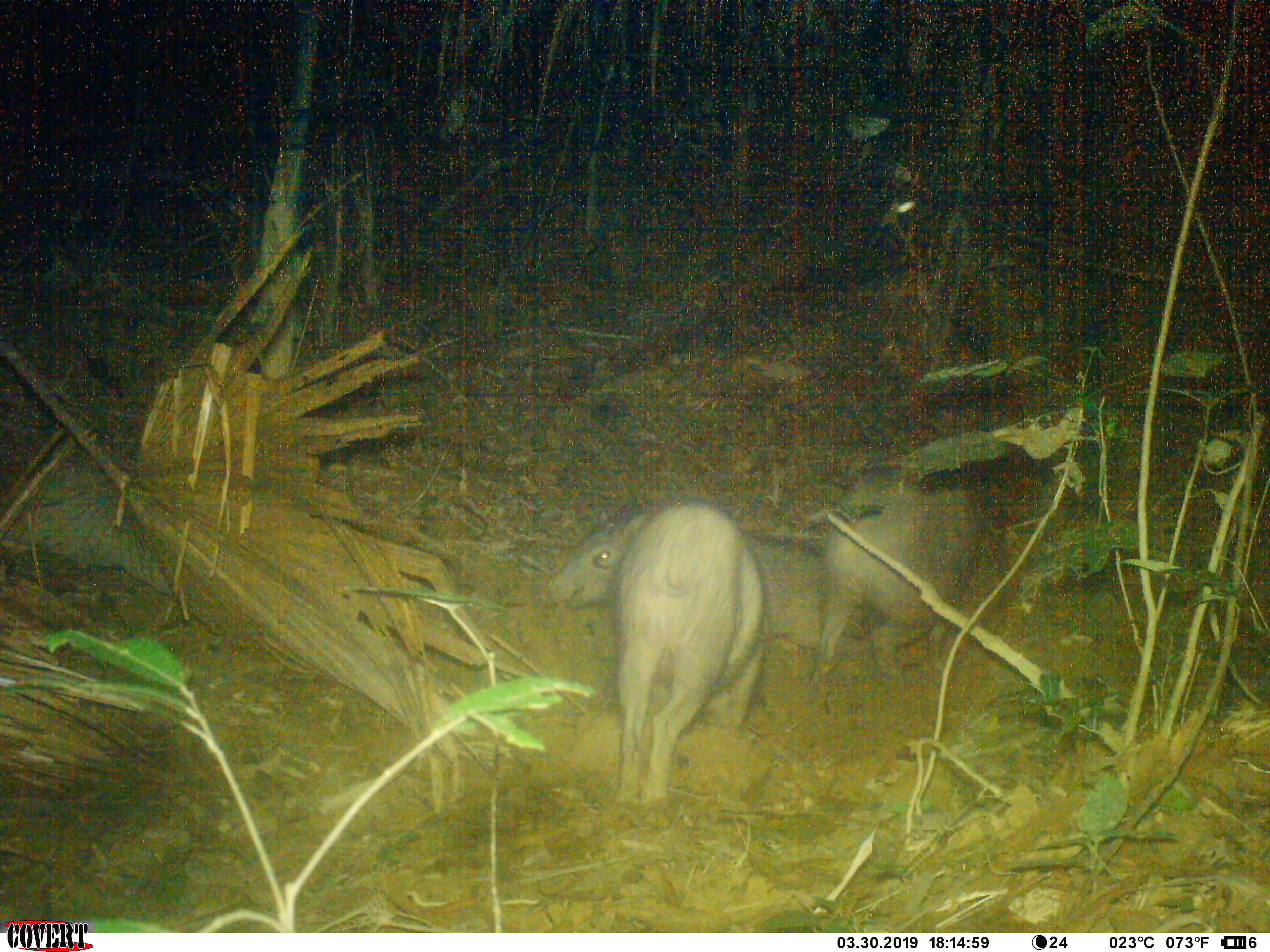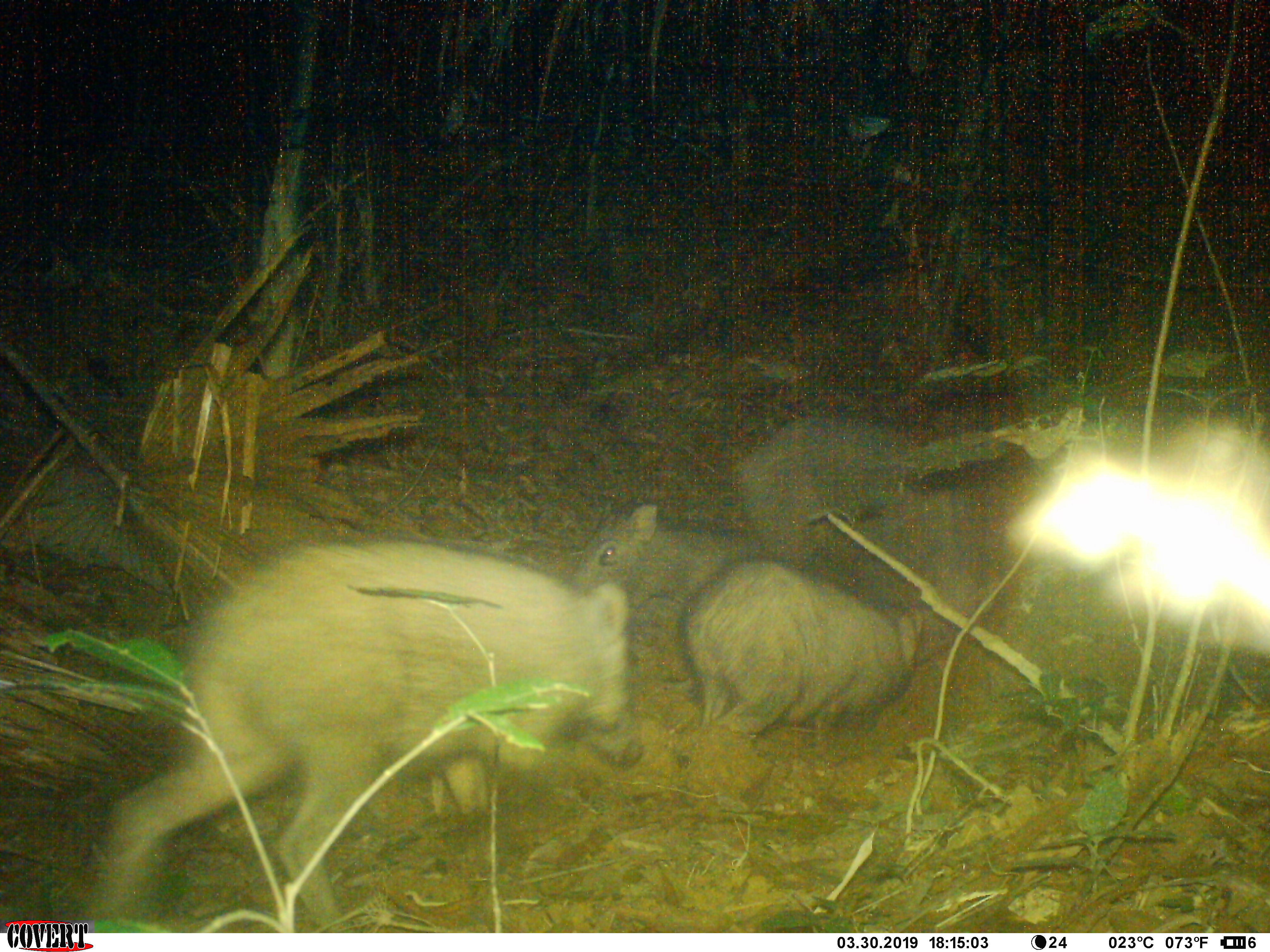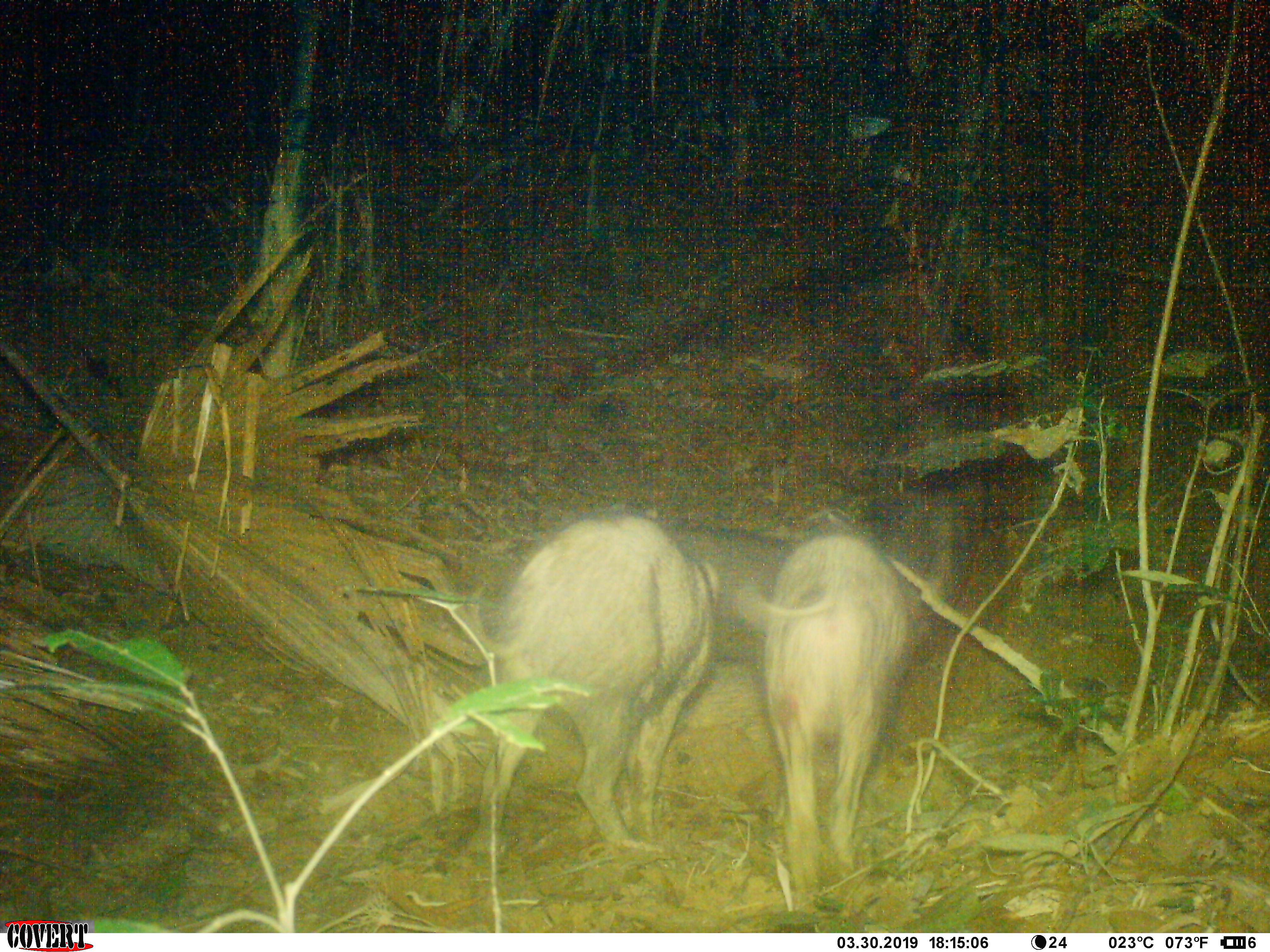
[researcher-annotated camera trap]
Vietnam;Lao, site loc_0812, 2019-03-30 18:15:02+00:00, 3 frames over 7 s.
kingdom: Animalia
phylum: Chordata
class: Mammalia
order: Artiodactyla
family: Suidae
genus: Sus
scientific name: Sus scrofa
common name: eurasian wild pig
Eurasian wild pig (Sus scrofa). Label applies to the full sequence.